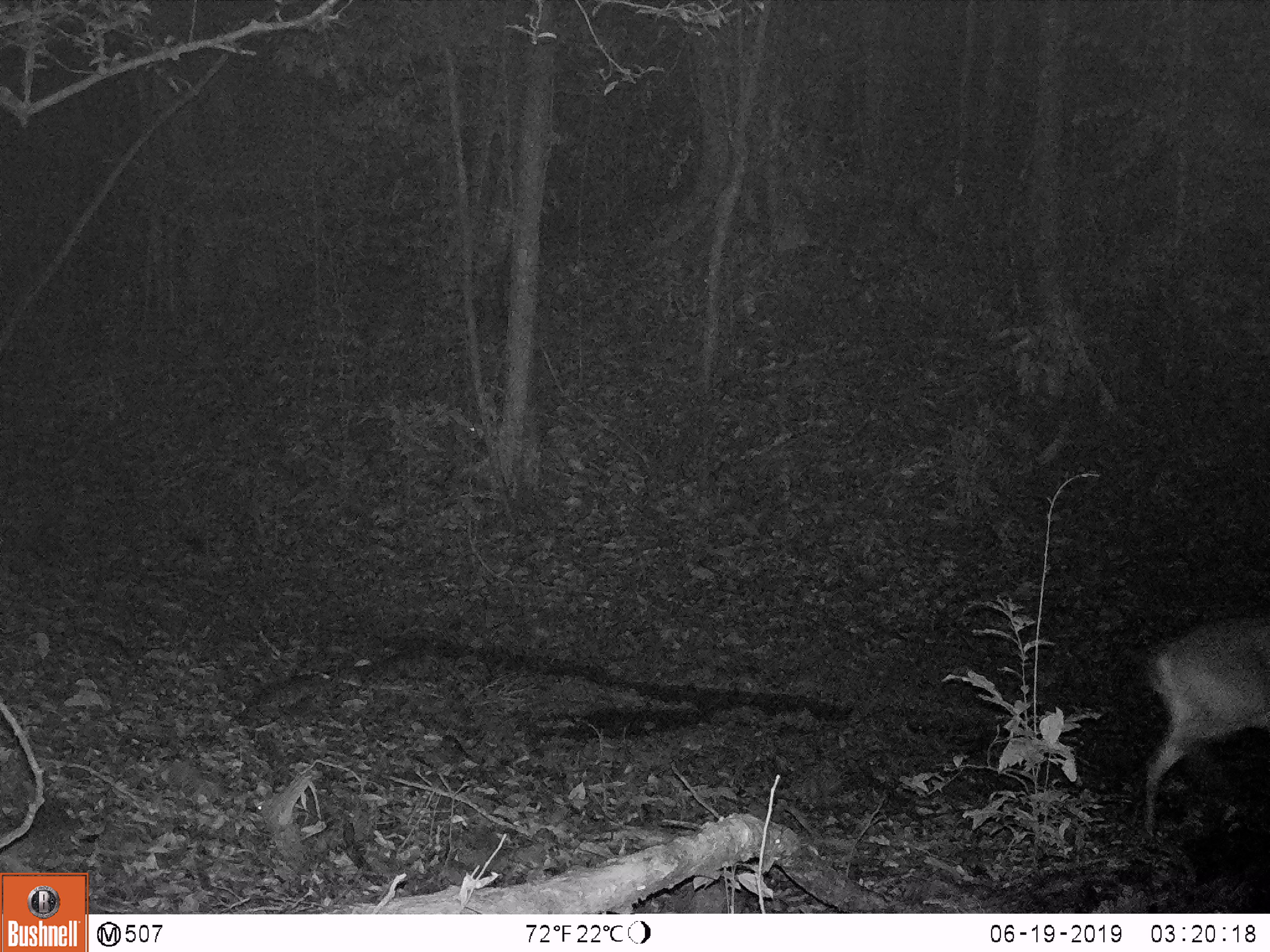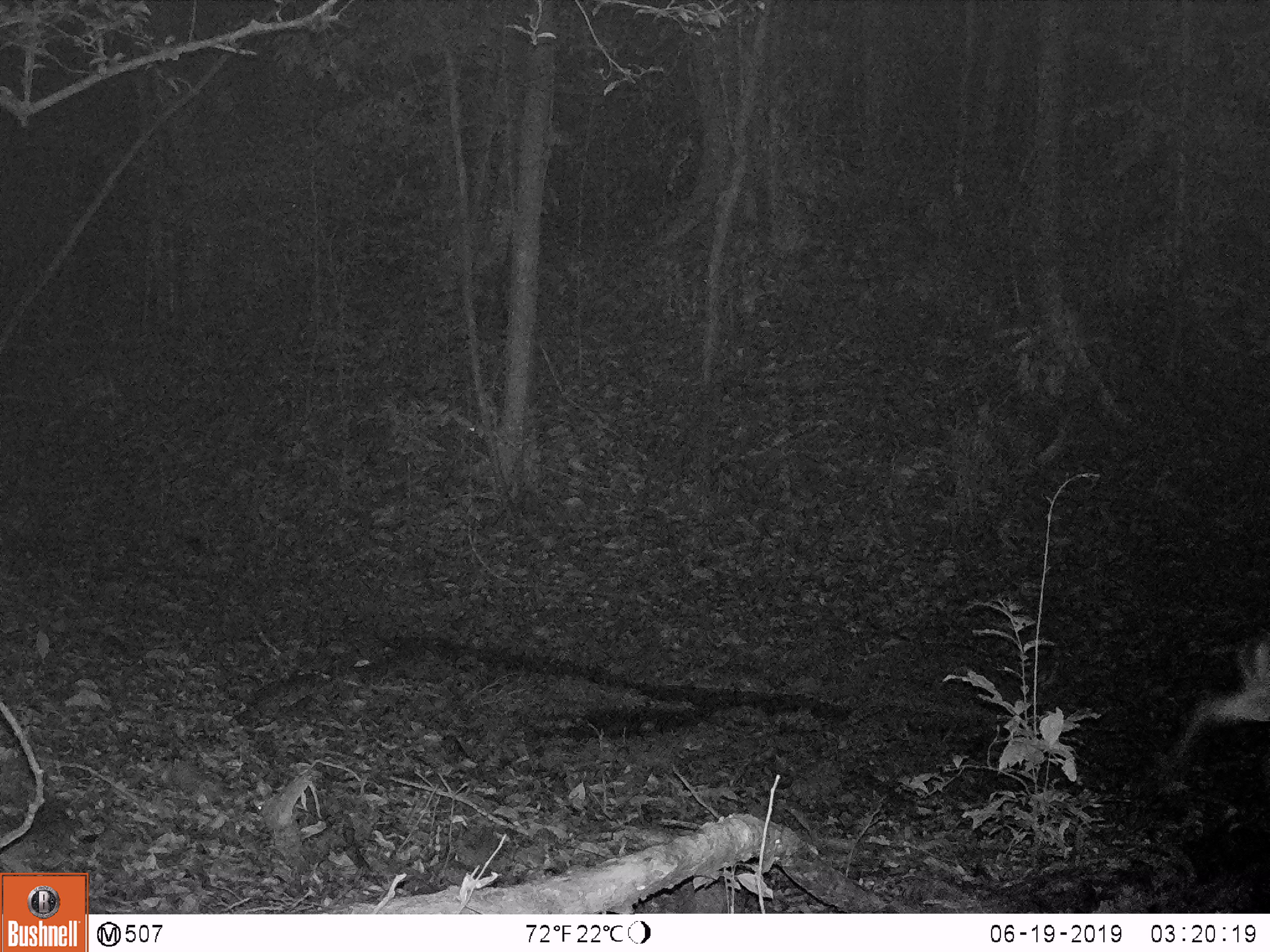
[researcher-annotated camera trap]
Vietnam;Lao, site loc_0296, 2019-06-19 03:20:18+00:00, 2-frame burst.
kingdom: Animalia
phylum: Chordata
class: Mammalia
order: Artiodactyla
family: Cervidae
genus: Muntiacus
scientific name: Muntiacus vuquangensis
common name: large-antlered muntjac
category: large antlered muntjac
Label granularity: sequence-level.